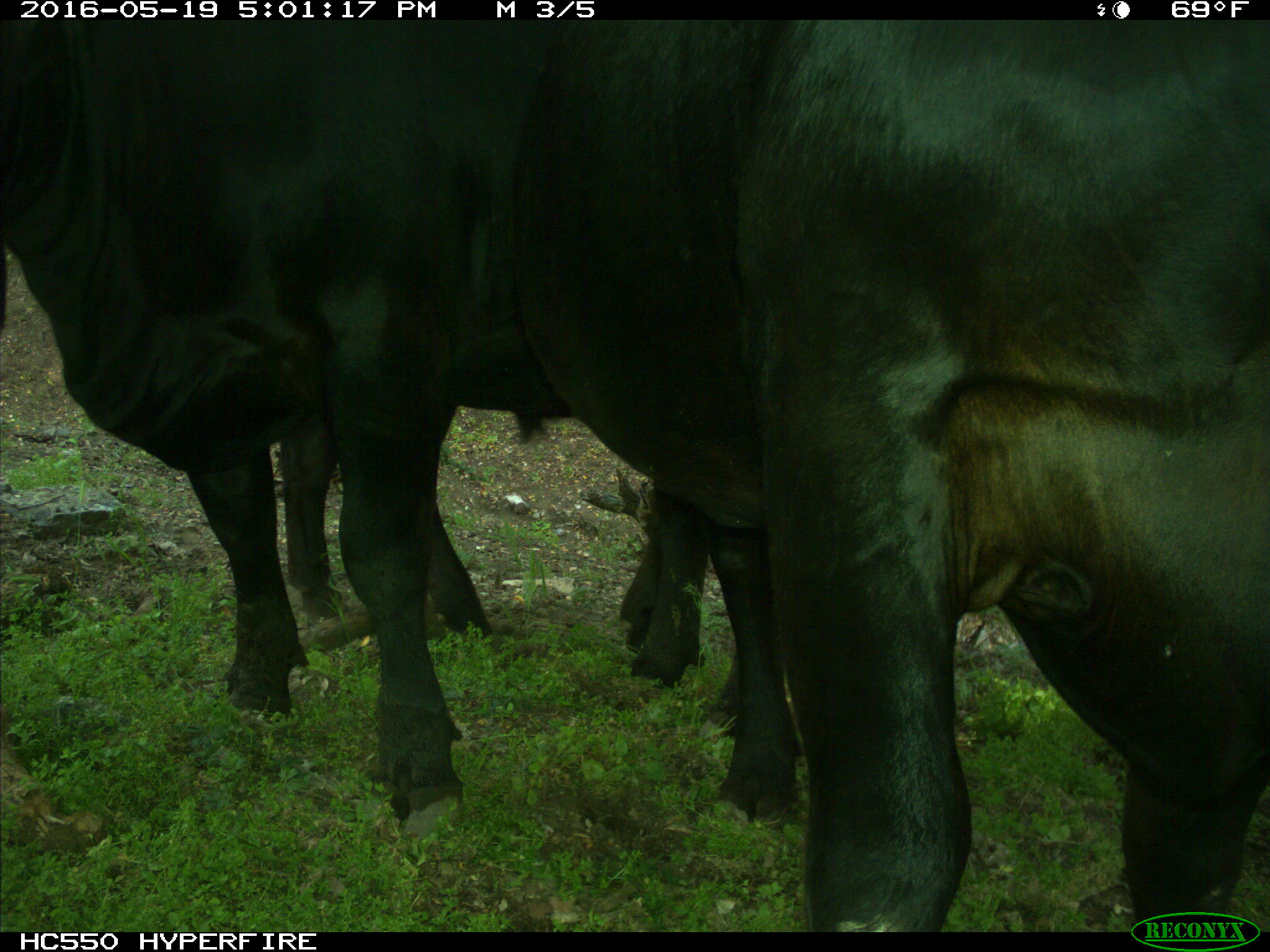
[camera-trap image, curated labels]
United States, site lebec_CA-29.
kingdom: Animalia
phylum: Chordata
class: Mammalia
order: Artiodactyla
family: Bovidae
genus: Bos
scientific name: Bos taurus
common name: domestic cow